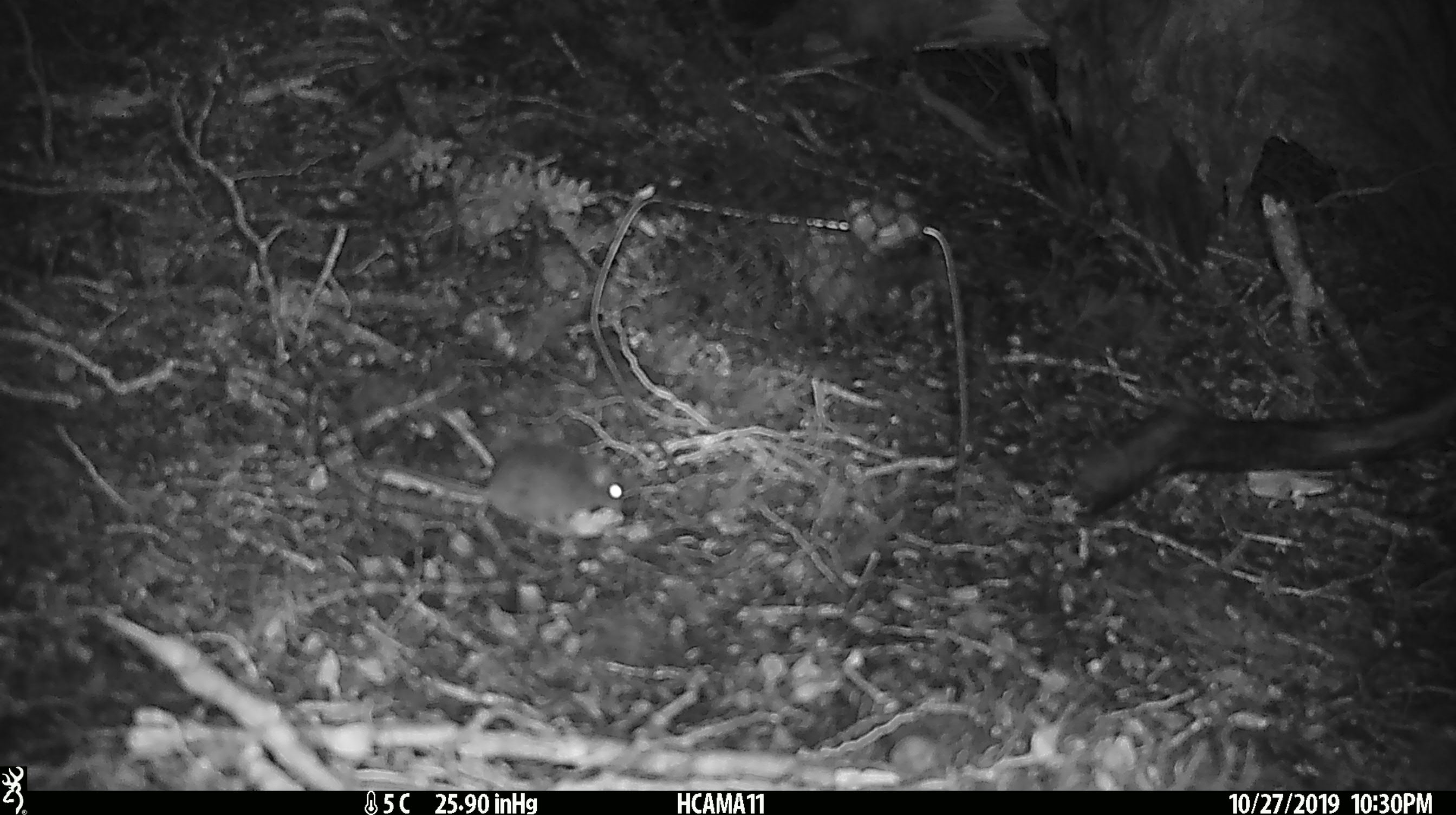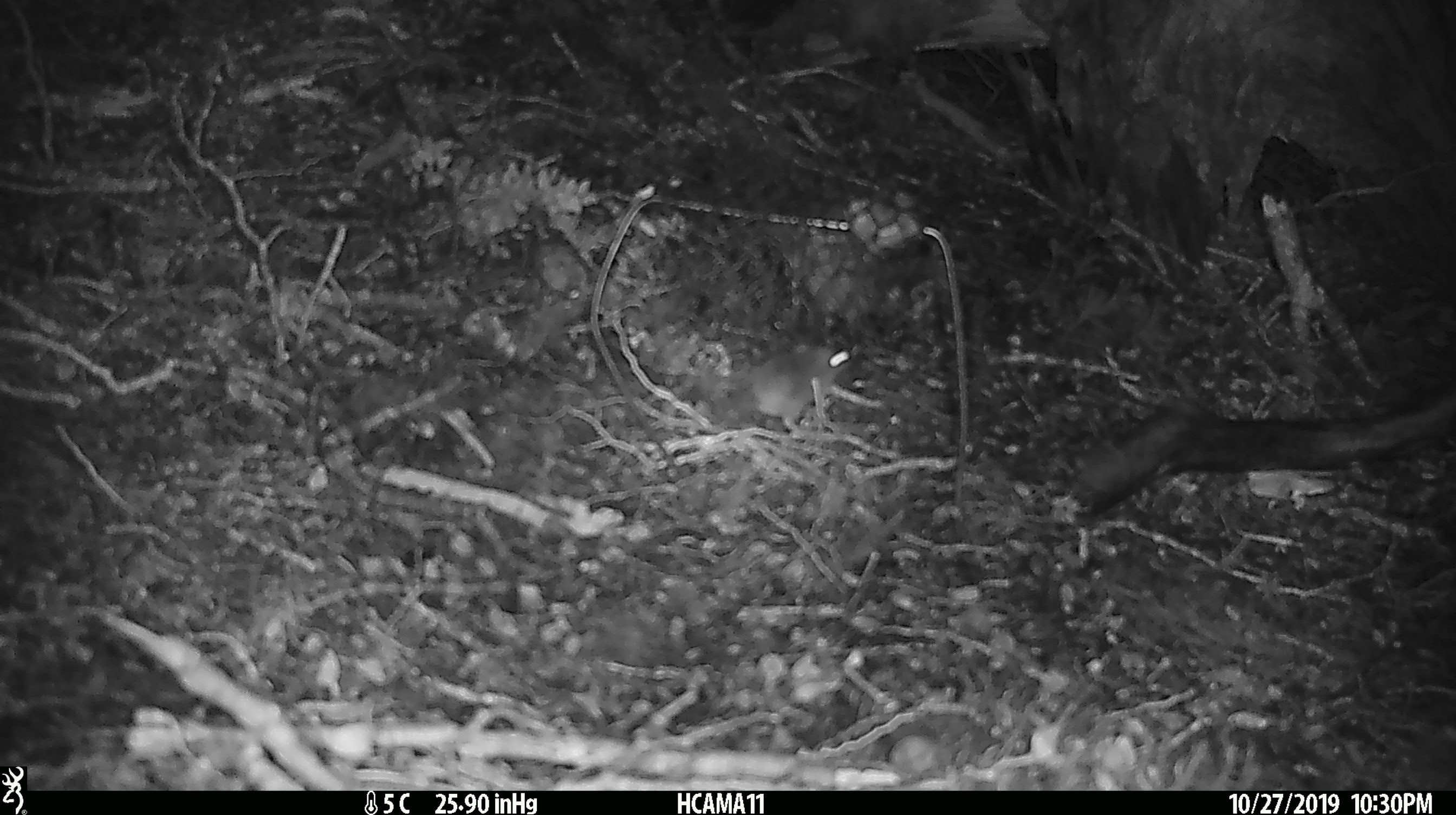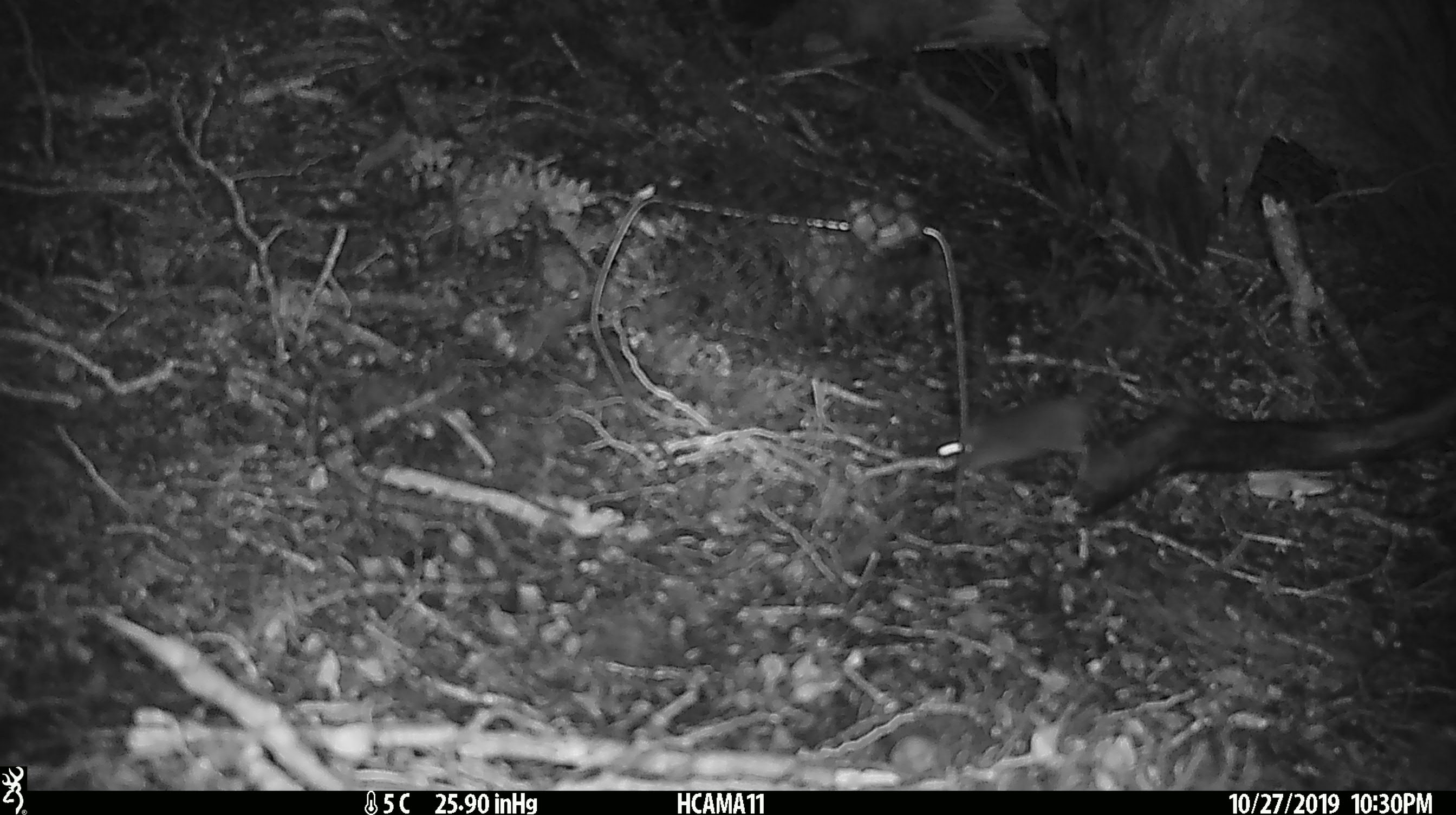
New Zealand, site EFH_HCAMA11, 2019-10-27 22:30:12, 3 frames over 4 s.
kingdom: Animalia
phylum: Chordata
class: Mammalia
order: Rodentia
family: Muridae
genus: Mus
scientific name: Mus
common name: mouse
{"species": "mouse (Mus)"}